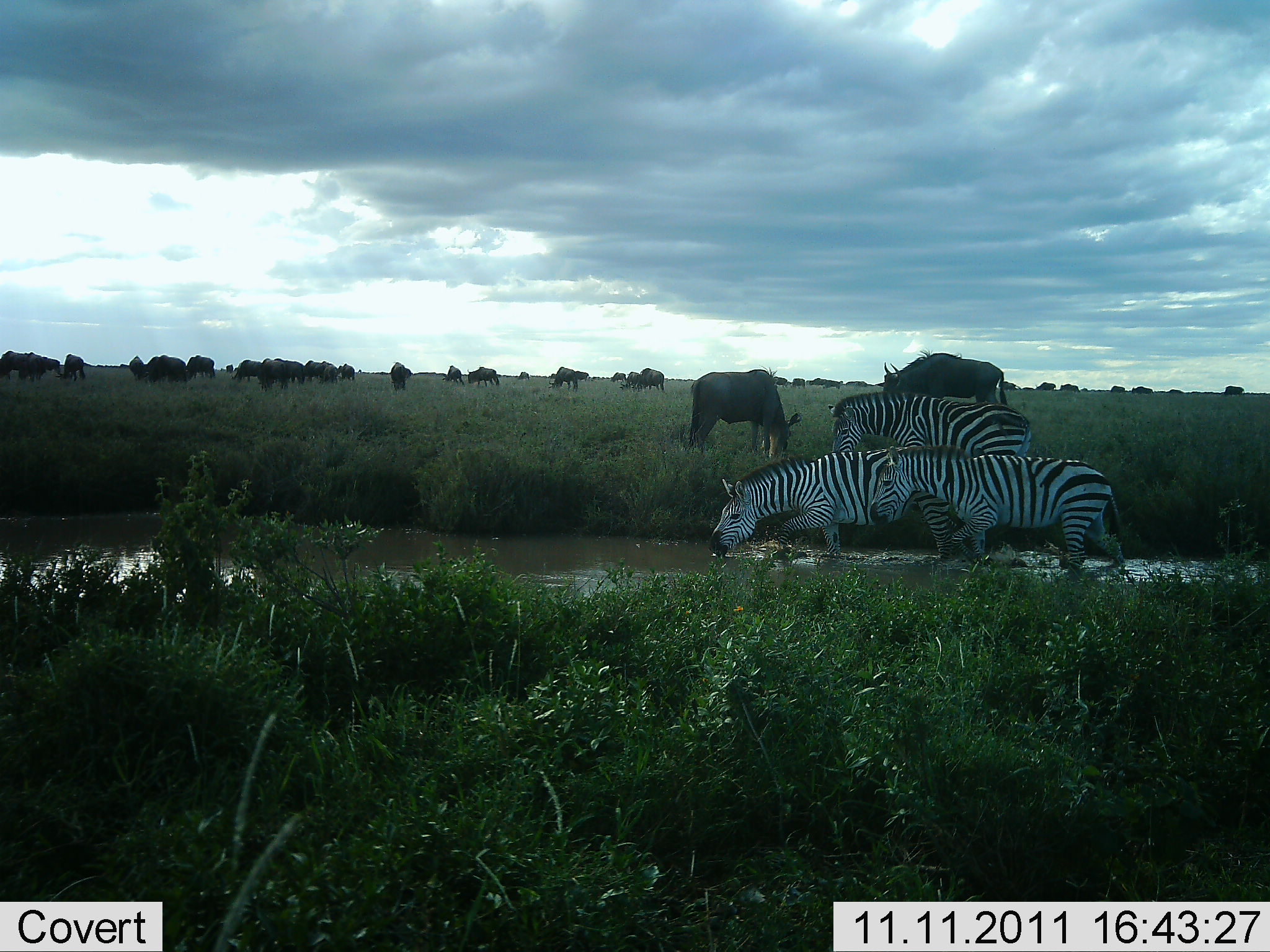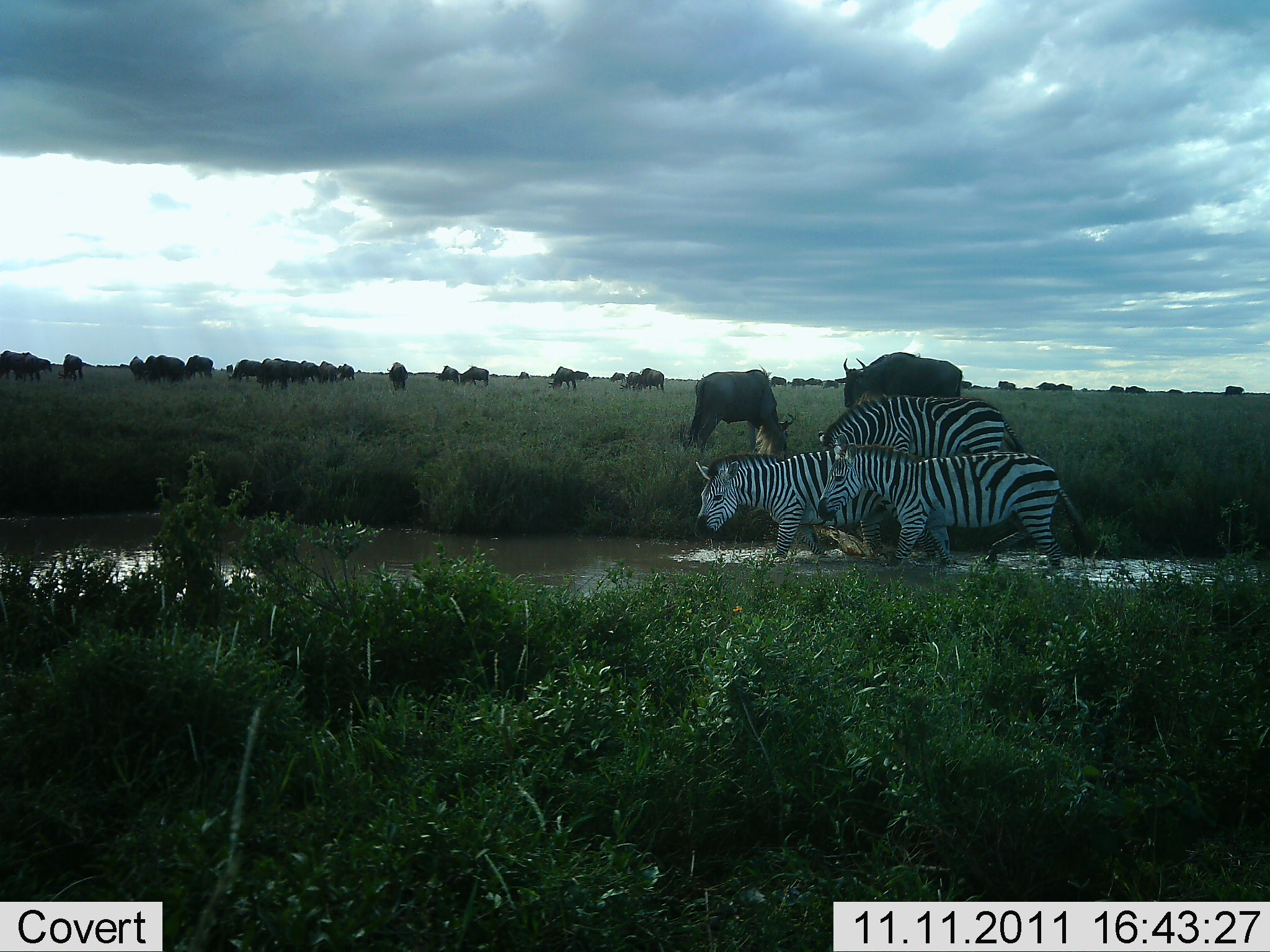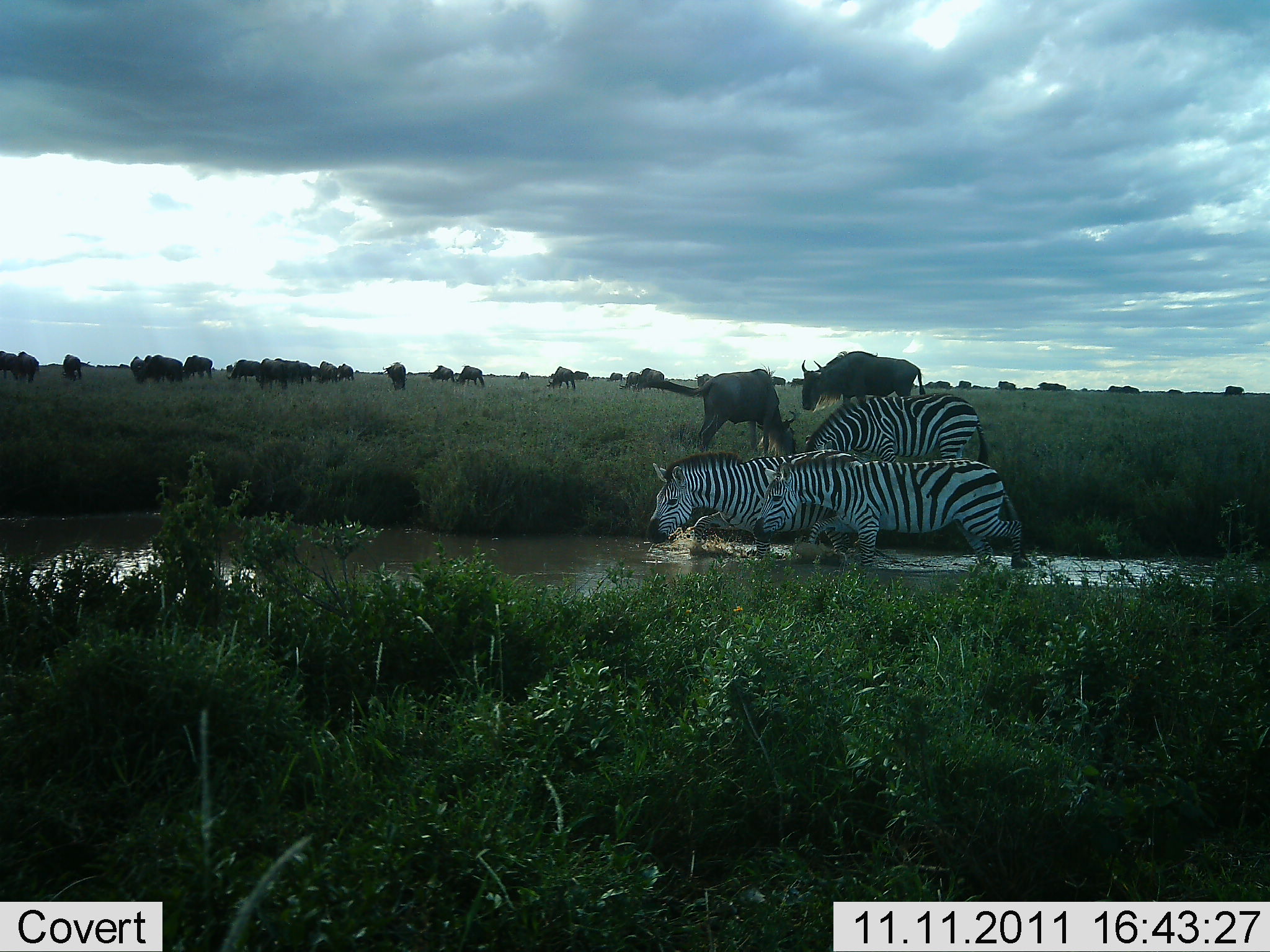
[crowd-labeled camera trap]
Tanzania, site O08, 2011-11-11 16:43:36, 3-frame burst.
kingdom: Animalia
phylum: Chordata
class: Mammalia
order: Artiodactyla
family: Bovidae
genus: Connochaetes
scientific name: Connochaetes taurinus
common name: blue wildebeest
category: wildebeest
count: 11-50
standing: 67%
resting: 8%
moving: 50%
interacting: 0%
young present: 0%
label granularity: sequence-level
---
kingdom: Animalia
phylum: Chordata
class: Mammalia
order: Perissodactyla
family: Equidae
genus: Equus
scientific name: Equus quagga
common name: plains zebra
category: zebra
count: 3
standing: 18%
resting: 0%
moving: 76%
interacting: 0%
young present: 0%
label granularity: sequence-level